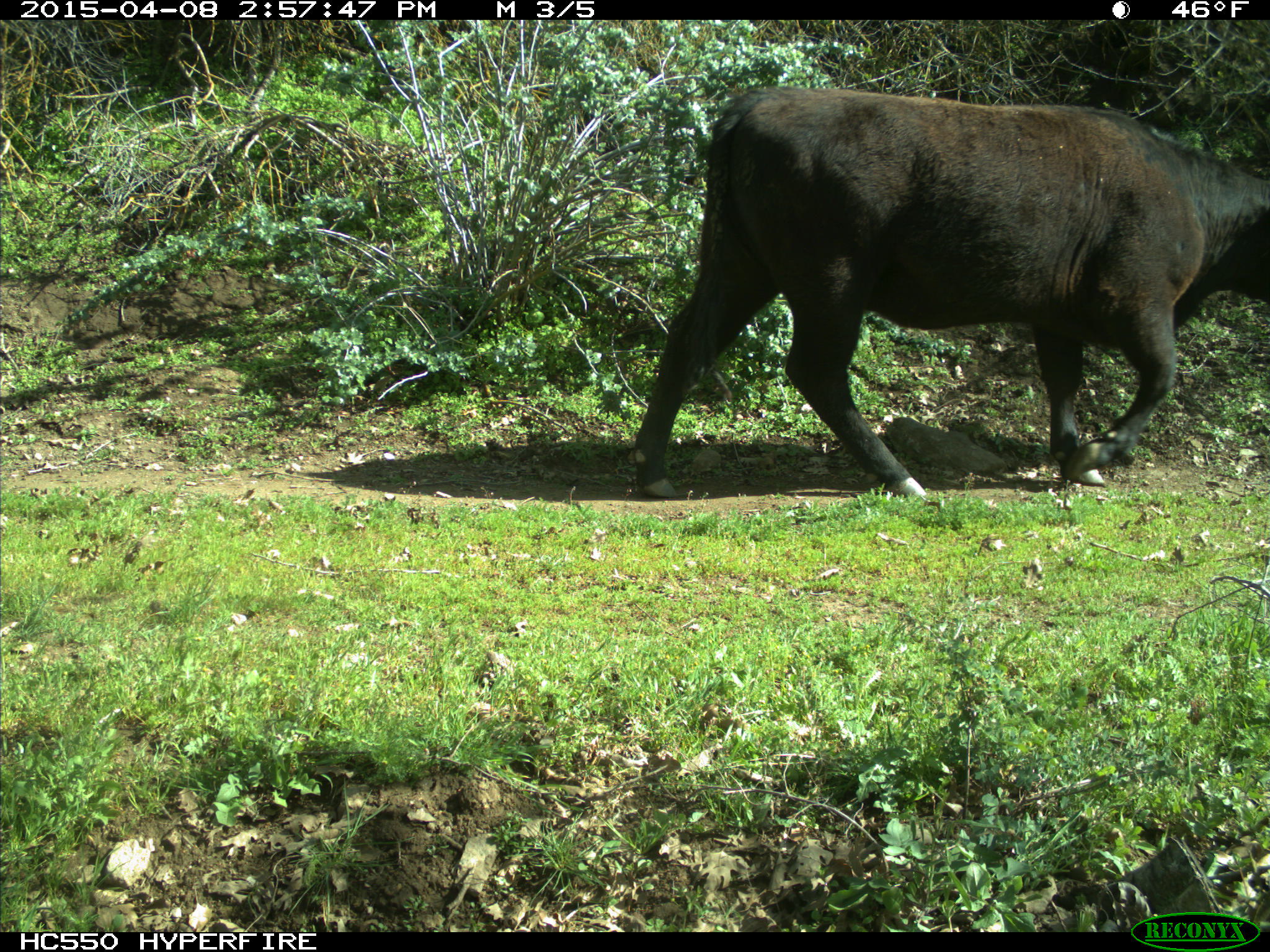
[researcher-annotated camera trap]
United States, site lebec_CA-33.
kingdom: Animalia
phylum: Chordata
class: Mammalia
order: Artiodactyla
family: Bovidae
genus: Bos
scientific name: Bos taurus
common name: domestic cow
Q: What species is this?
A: Bos taurus (domestic cow).